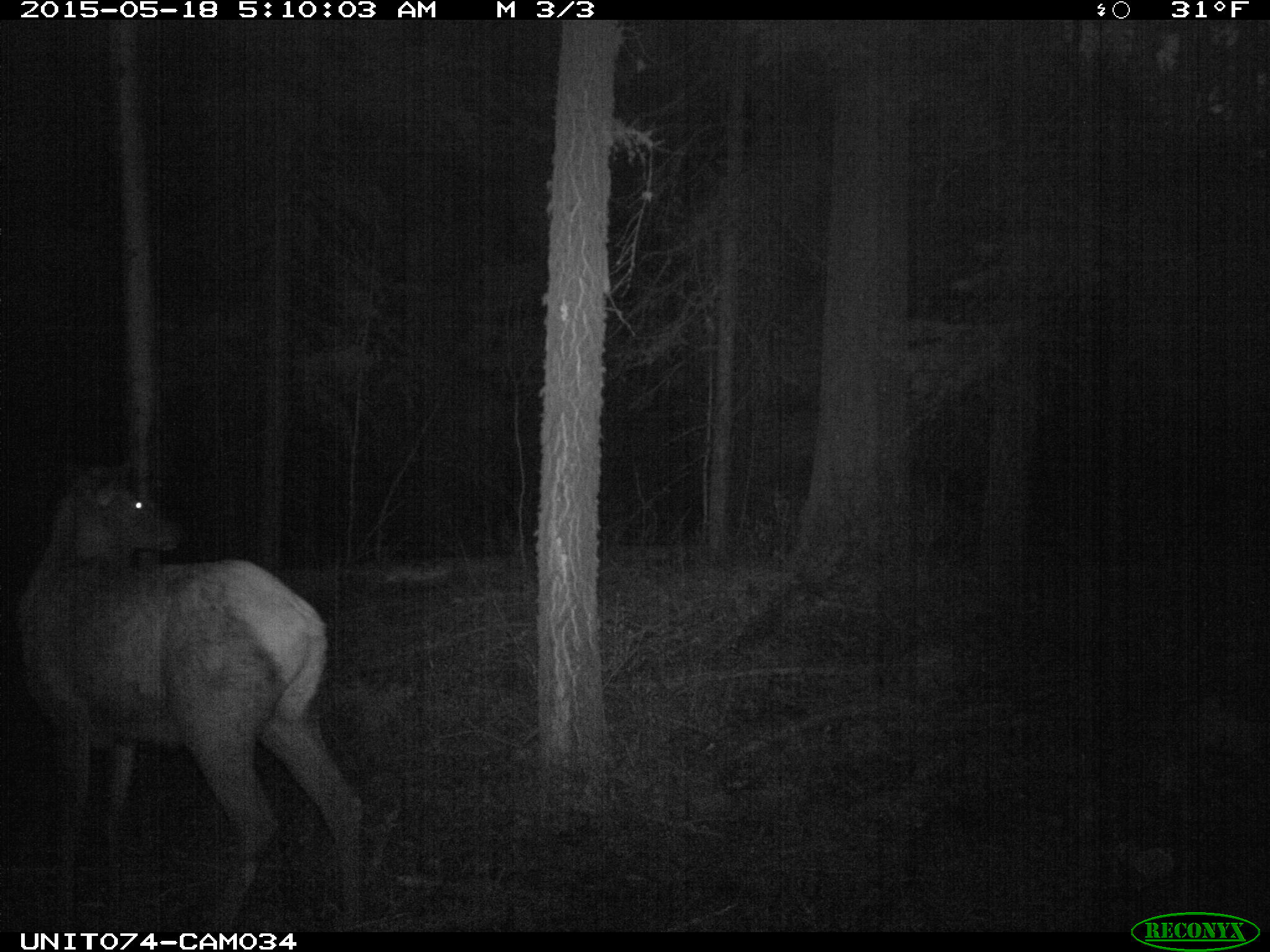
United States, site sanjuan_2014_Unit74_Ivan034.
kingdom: Animalia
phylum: Chordata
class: Mammalia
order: Artiodactyla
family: Cervidae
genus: Cervus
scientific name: Cervus elaphus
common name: red deer